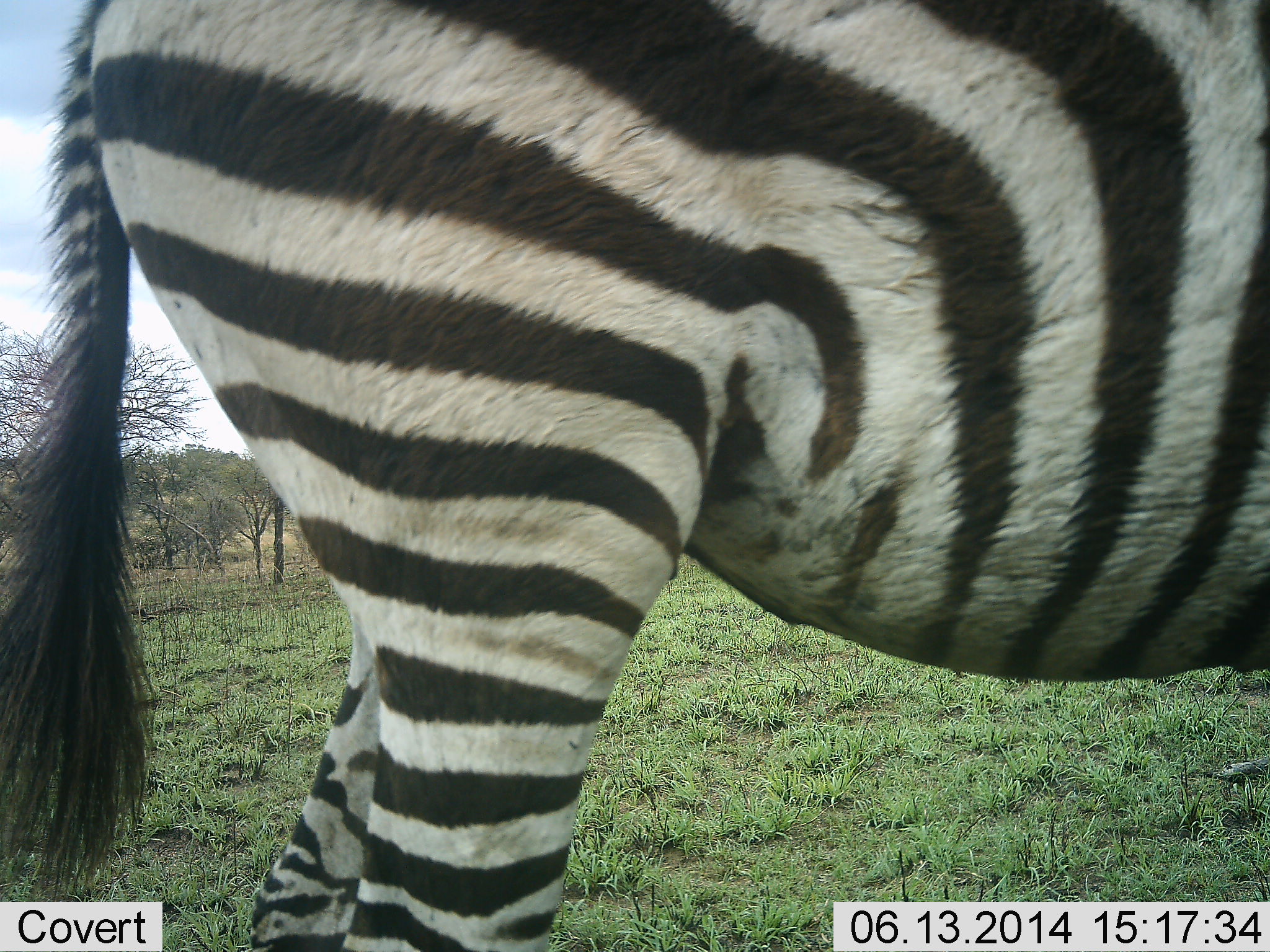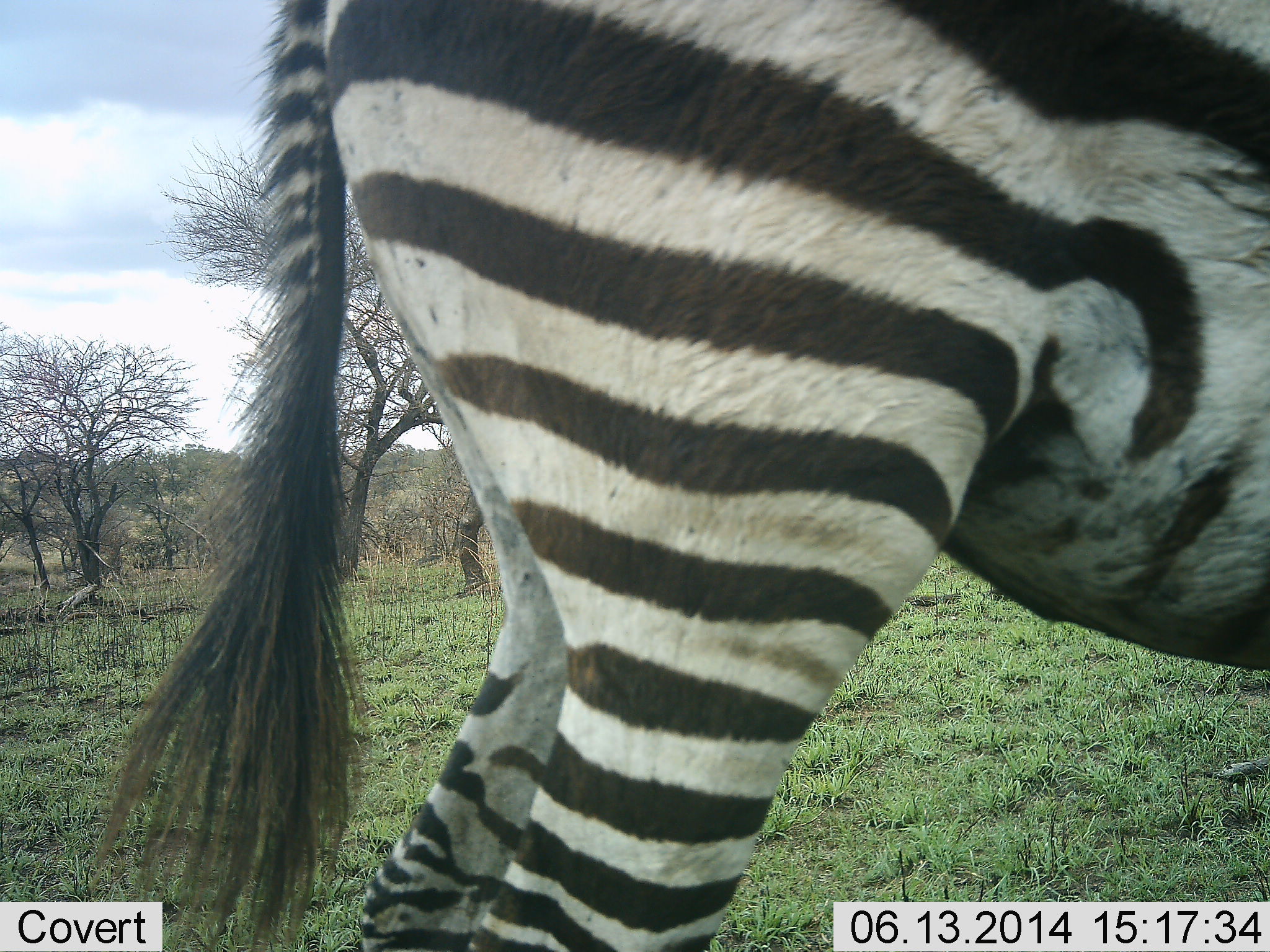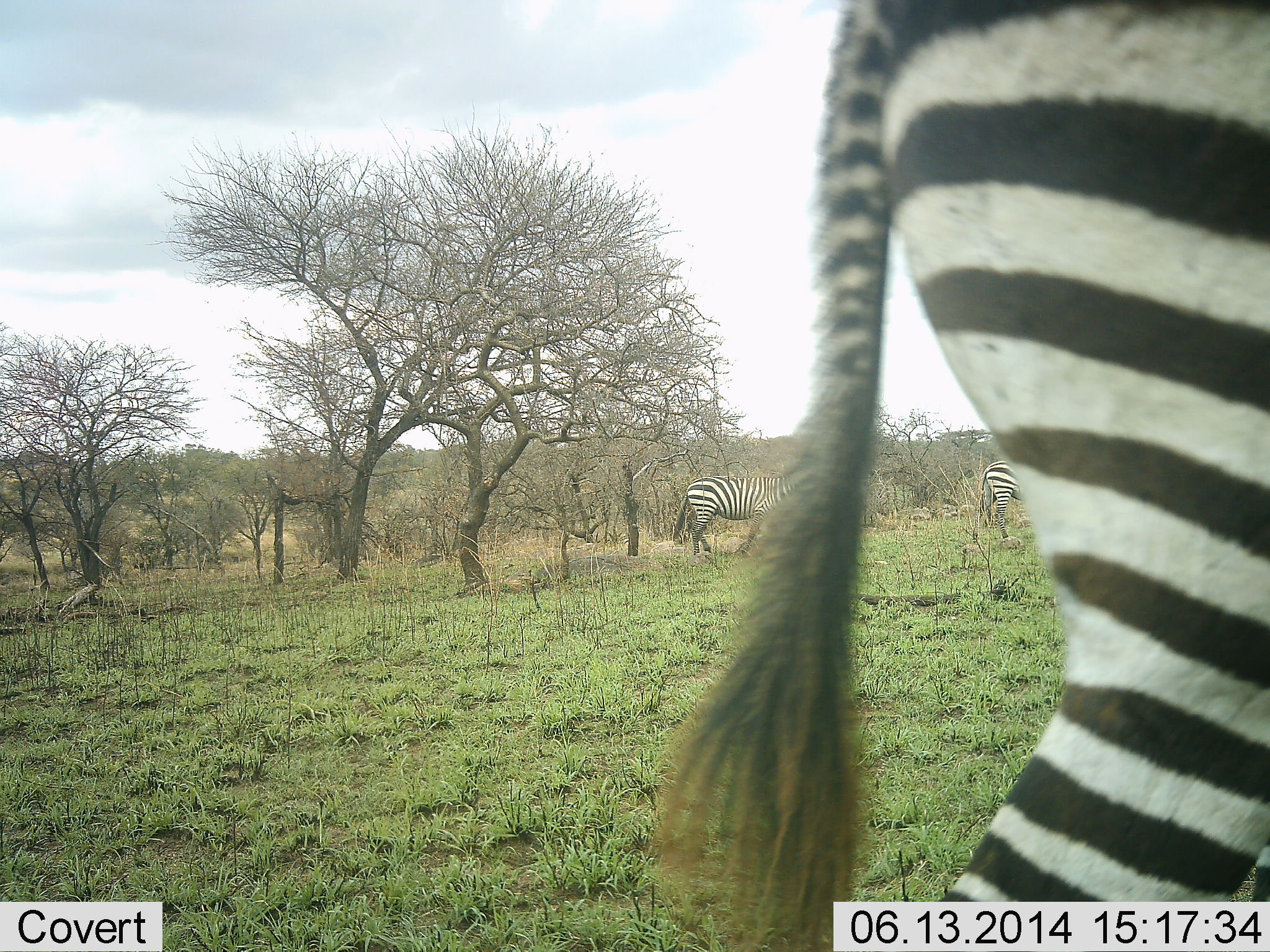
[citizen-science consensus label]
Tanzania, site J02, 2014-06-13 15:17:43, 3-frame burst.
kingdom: Animalia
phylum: Chordata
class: Mammalia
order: Perissodactyla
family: Equidae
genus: Equus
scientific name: Equus quagga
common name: plains zebra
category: zebra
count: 3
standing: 30%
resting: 0%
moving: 70%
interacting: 0%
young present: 0%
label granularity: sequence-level